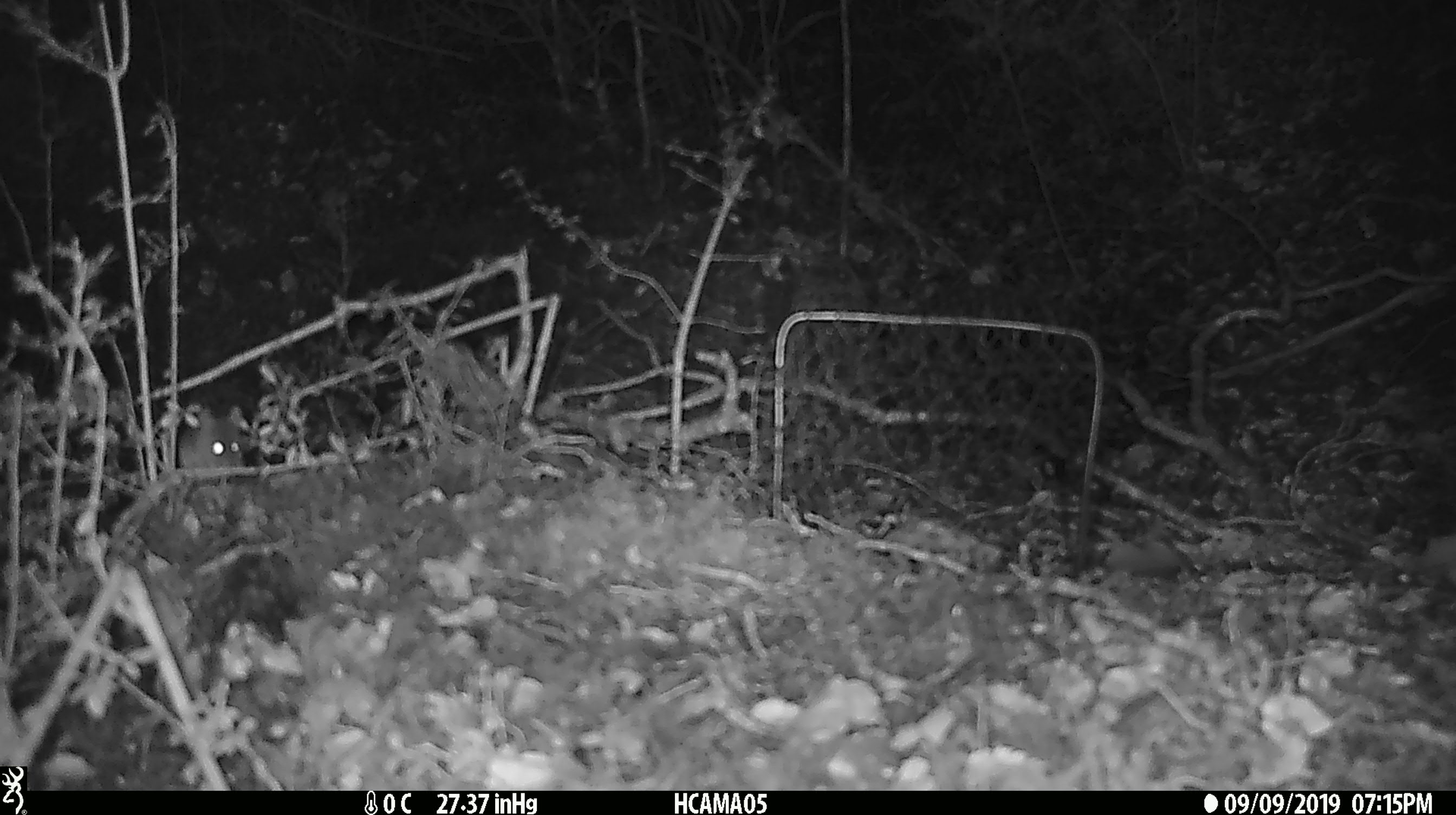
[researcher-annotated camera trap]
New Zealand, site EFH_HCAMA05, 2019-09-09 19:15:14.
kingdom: Animalia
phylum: Chordata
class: Mammalia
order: Rodentia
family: Muridae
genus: Mus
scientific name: Mus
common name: mouse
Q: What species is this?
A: Mouse (Mus).